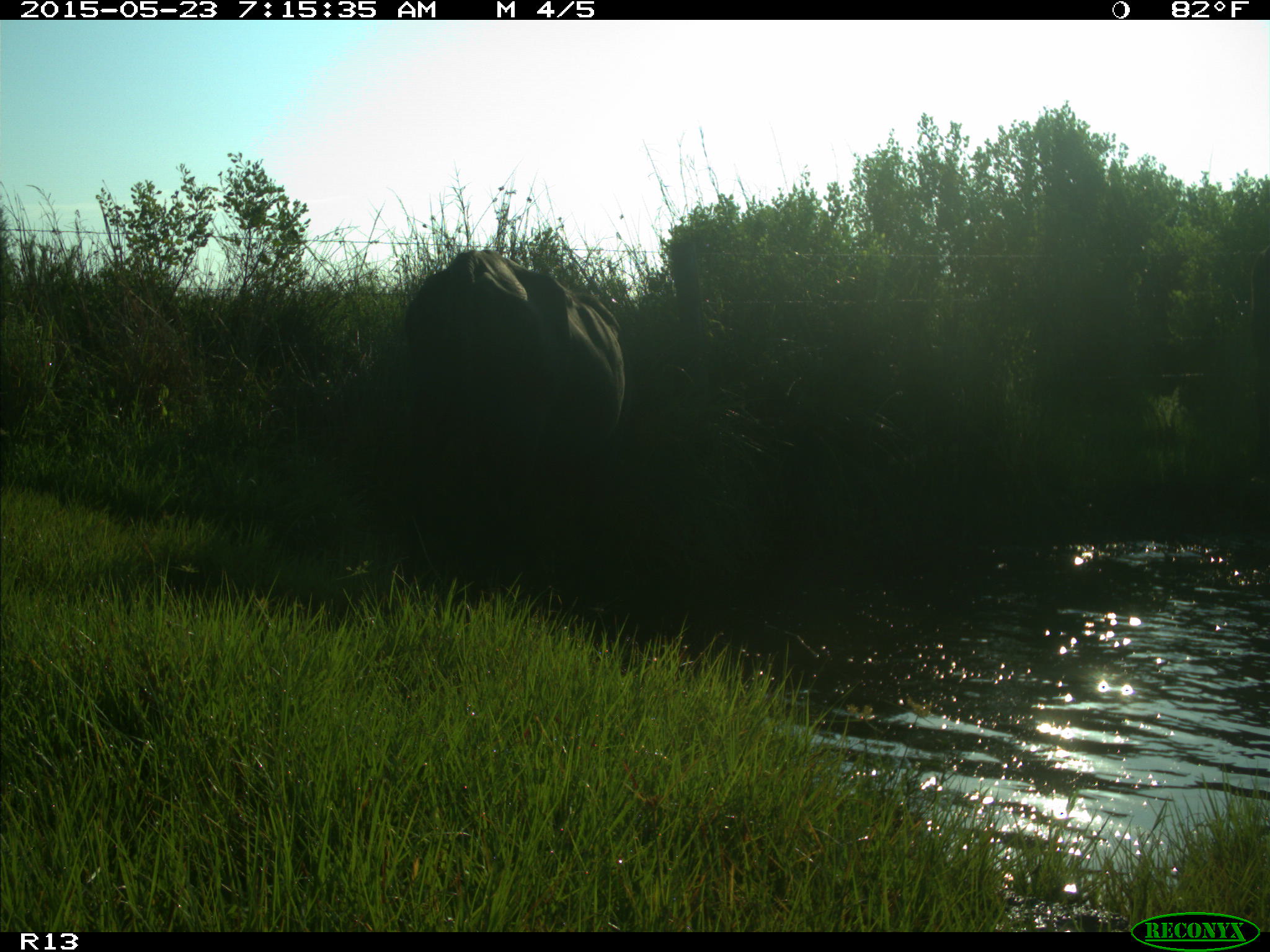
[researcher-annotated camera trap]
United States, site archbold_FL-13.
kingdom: Animalia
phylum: Chordata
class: Mammalia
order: Artiodactyla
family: Bovidae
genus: Bos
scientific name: Bos taurus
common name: domestic cow